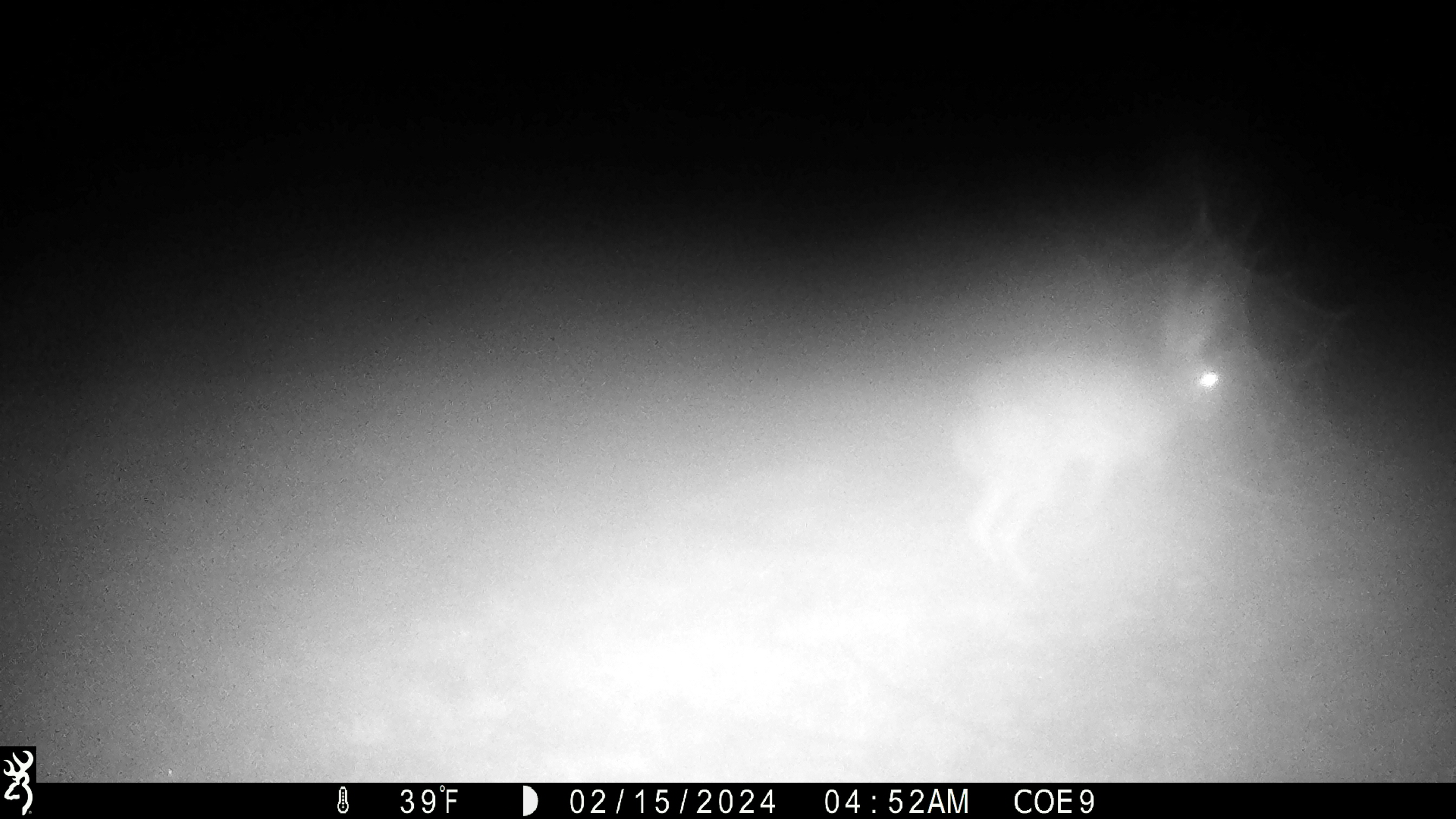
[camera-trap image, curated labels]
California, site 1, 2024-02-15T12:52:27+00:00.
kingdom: Animalia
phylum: Chordata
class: Mammalia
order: Lagomorpha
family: Leporidae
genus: Lepus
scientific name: Lepus californicus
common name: black-tailed jackrabbit